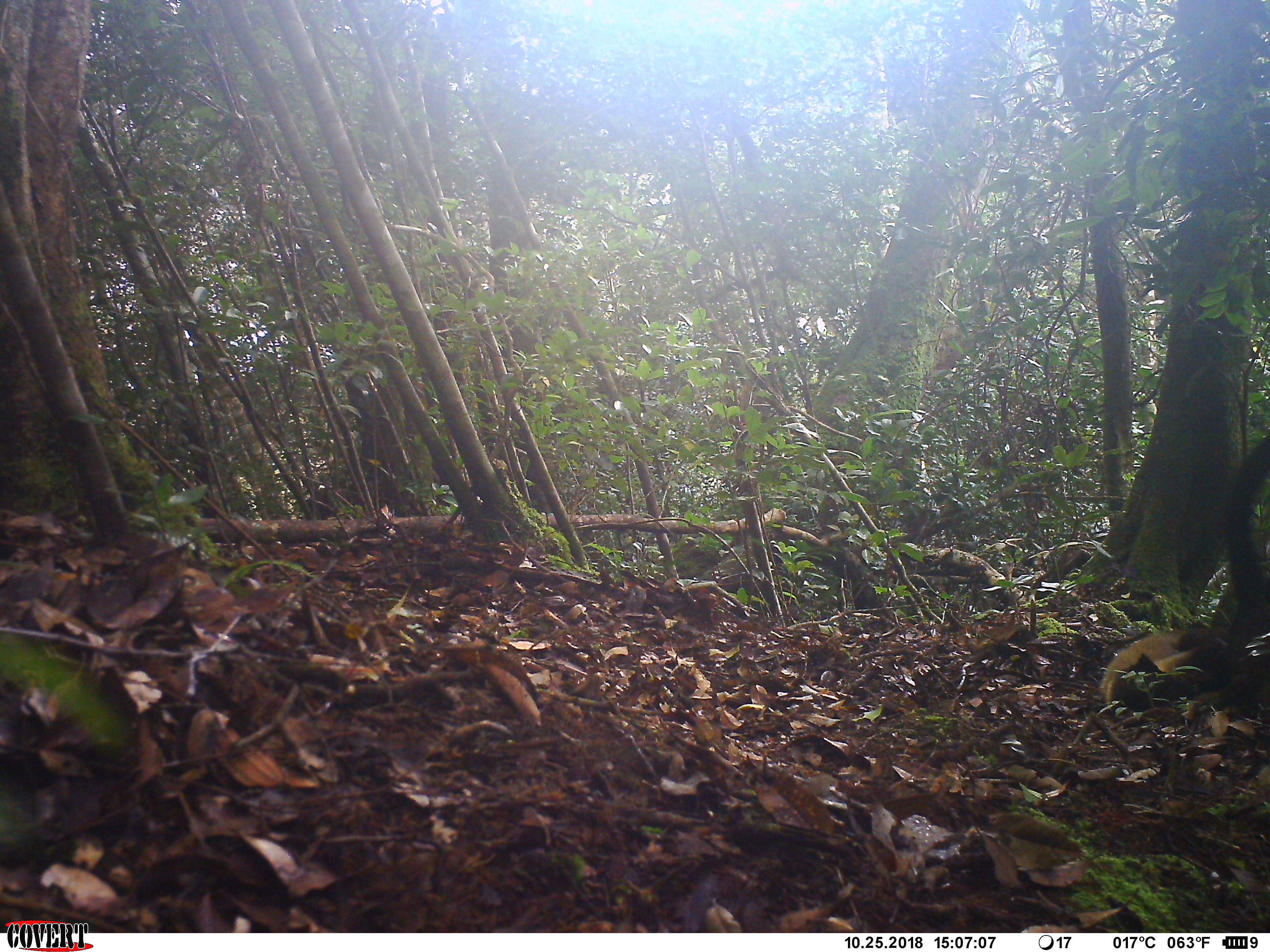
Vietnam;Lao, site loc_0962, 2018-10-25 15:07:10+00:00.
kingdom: Animalia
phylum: Chordata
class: Mammalia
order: Carnivora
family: Mustelidae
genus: Martes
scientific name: Martes flavigula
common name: yellow-throated marten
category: yellow throated marten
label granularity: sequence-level